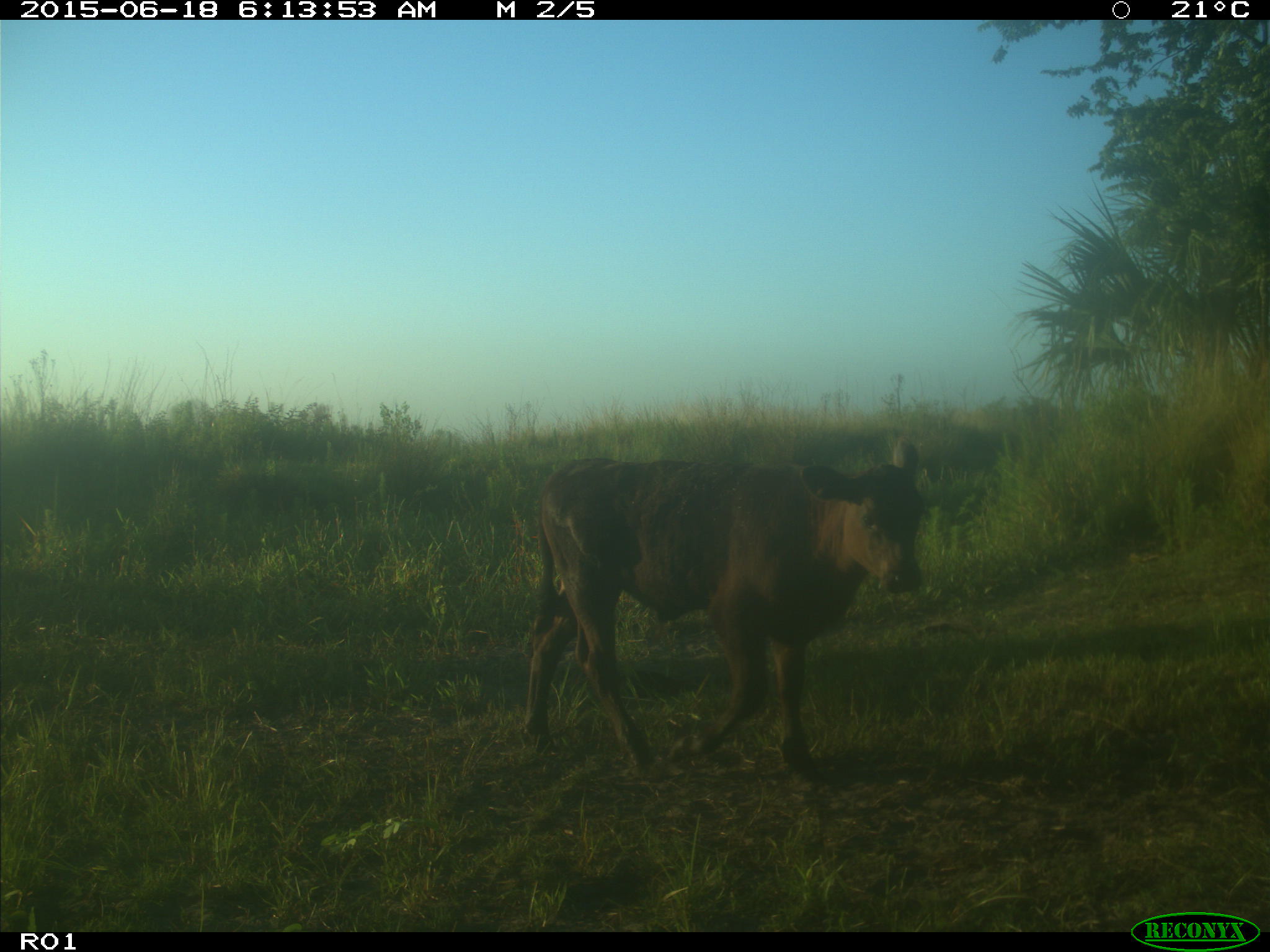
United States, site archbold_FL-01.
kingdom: Animalia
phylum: Chordata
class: Mammalia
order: Artiodactyla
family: Bovidae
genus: Bos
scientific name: Bos taurus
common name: domestic cow